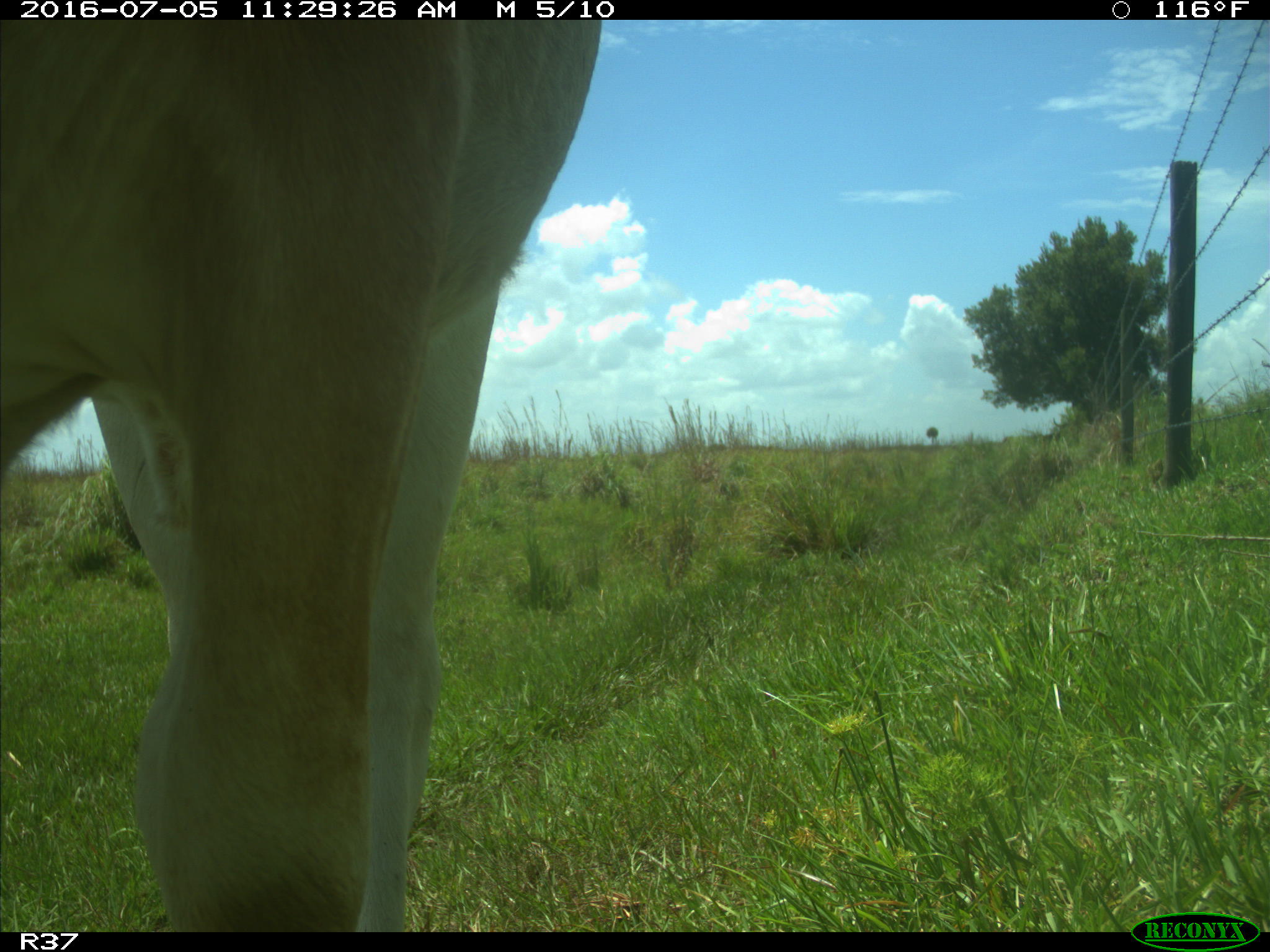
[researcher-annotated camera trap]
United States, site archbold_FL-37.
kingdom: Animalia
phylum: Chordata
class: Mammalia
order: Artiodactyla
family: Bovidae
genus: Bos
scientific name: Bos taurus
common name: domestic cow